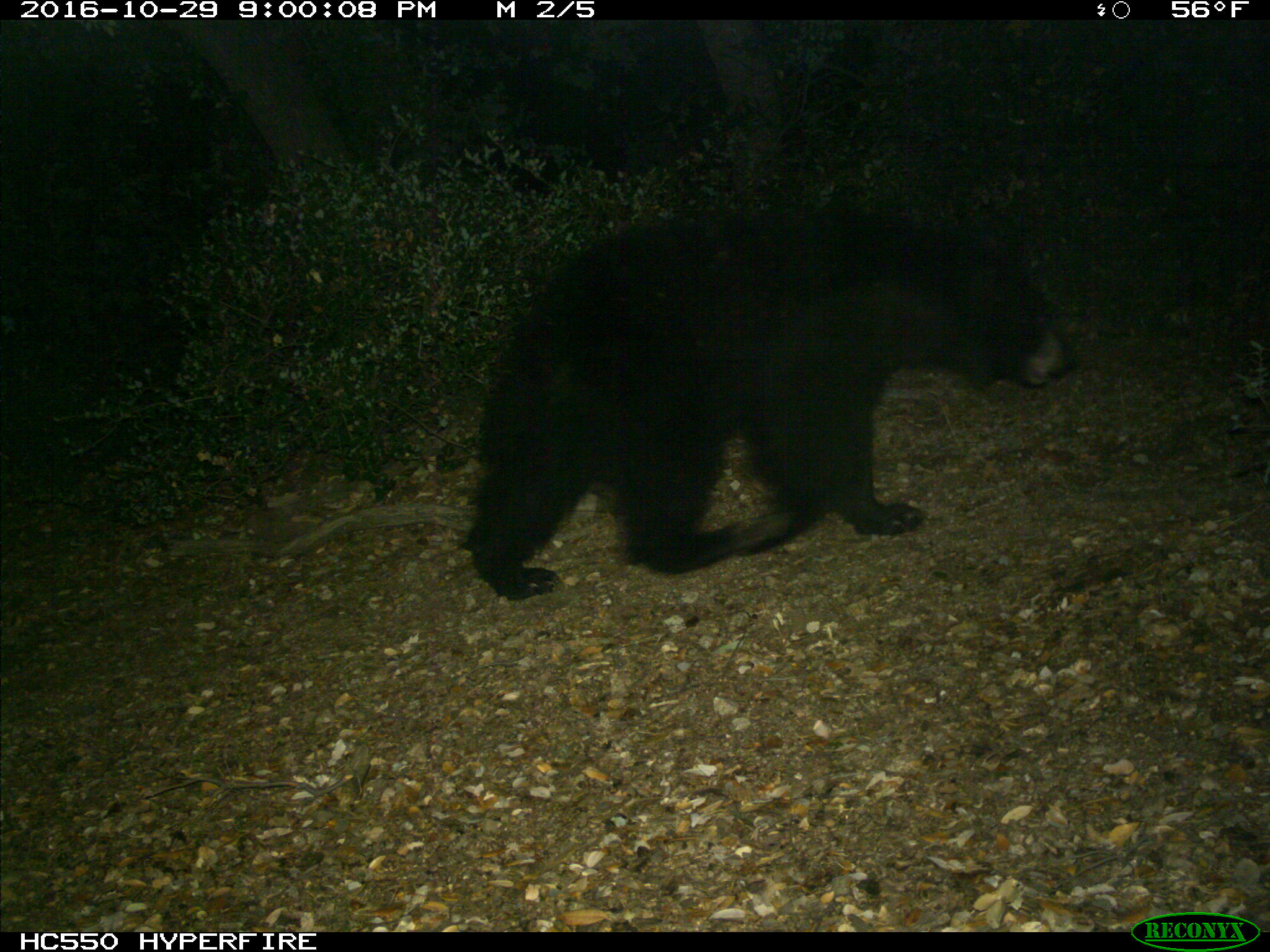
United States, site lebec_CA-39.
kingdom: Animalia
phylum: Chordata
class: Mammalia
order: Carnivora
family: Ursidae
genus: Ursus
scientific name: Ursus americanus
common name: american black bear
Ursus americanus (american black bear).